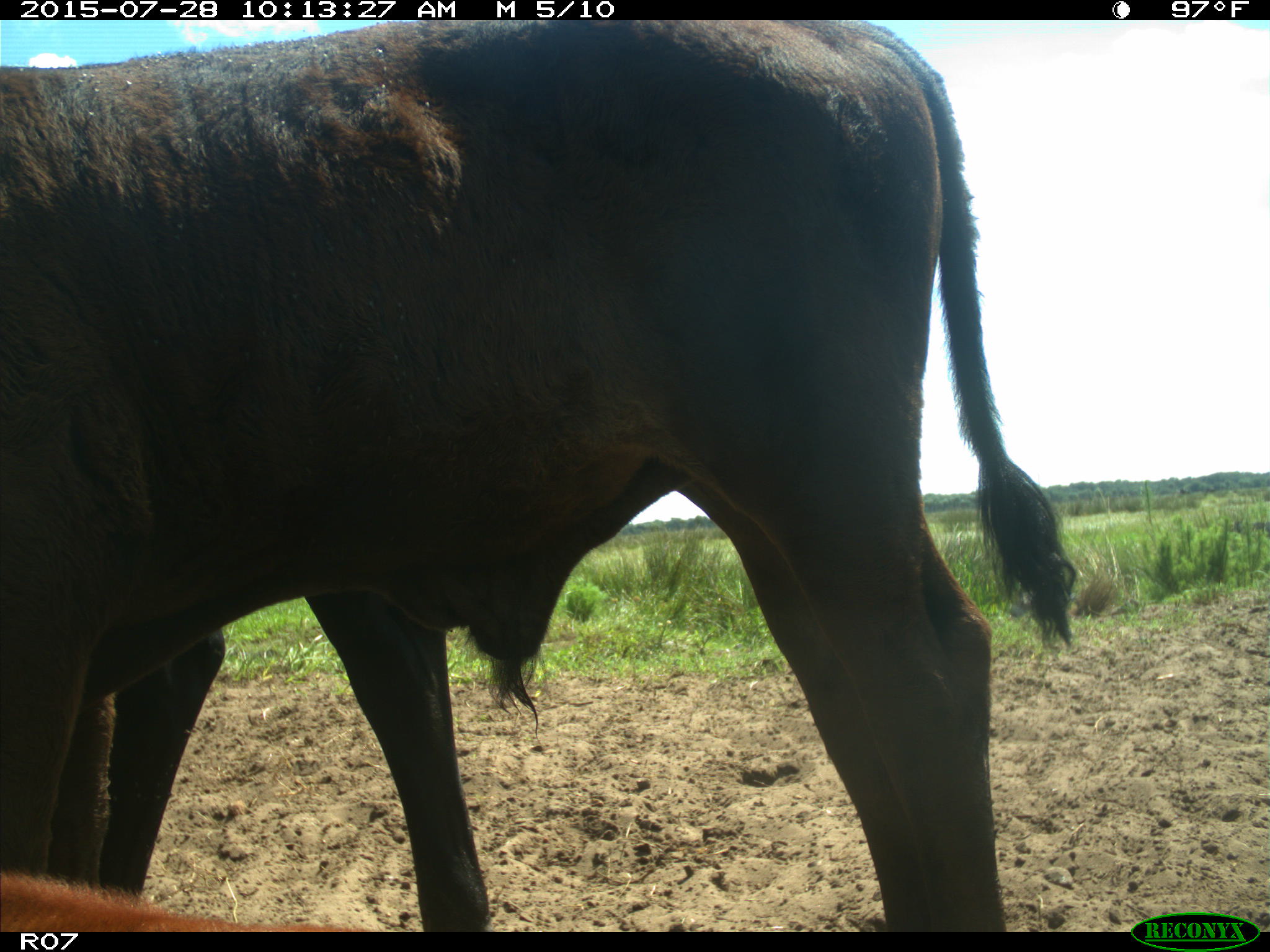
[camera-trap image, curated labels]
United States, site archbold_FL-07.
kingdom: Animalia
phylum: Chordata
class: Mammalia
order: Artiodactyla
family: Bovidae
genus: Bos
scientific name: Bos taurus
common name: domestic cow